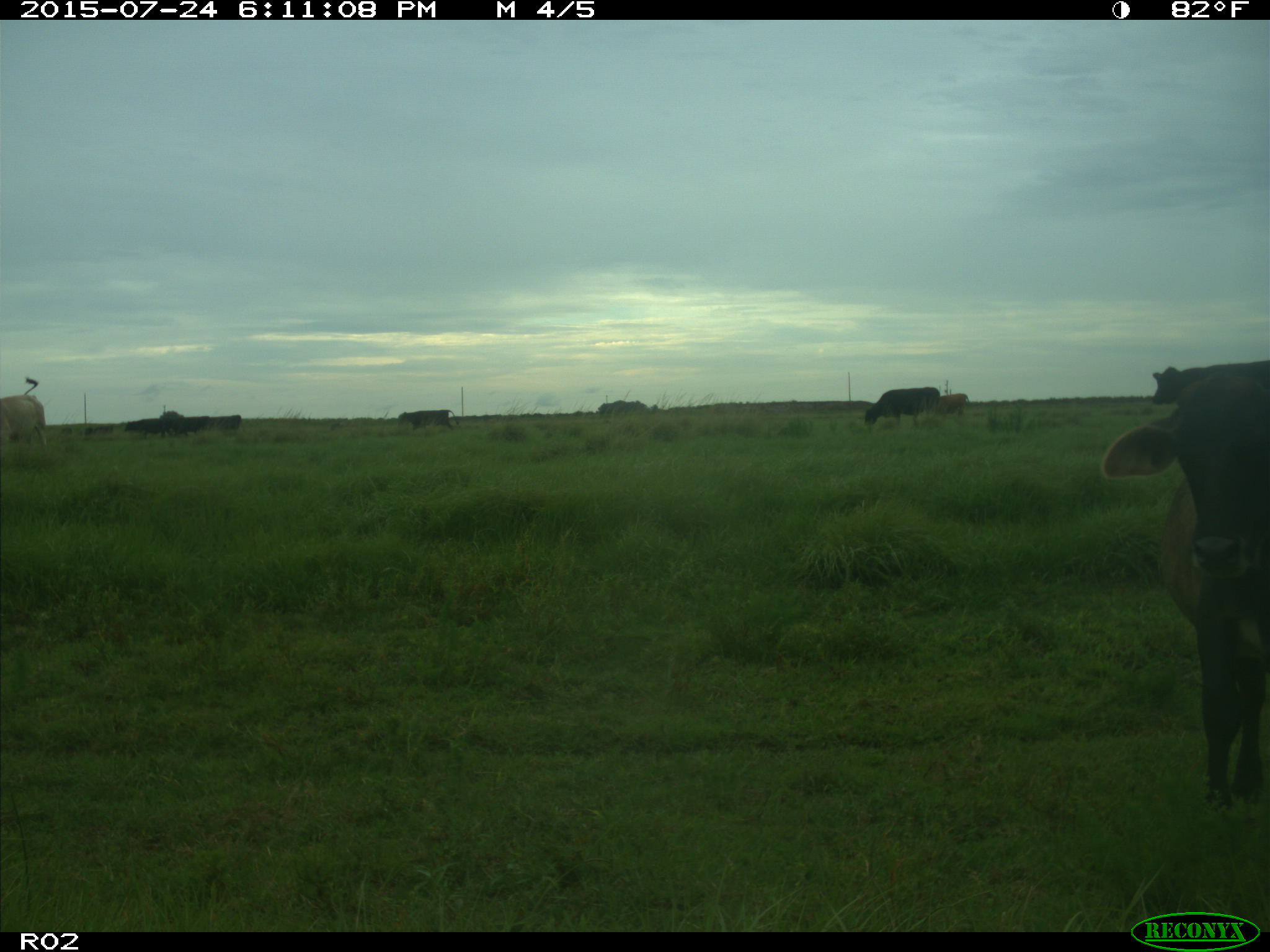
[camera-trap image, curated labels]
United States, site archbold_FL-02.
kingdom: Animalia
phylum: Chordata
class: Mammalia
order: Artiodactyla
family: Bovidae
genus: Bos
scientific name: Bos taurus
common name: domestic cow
Bos taurus (domestic cow).